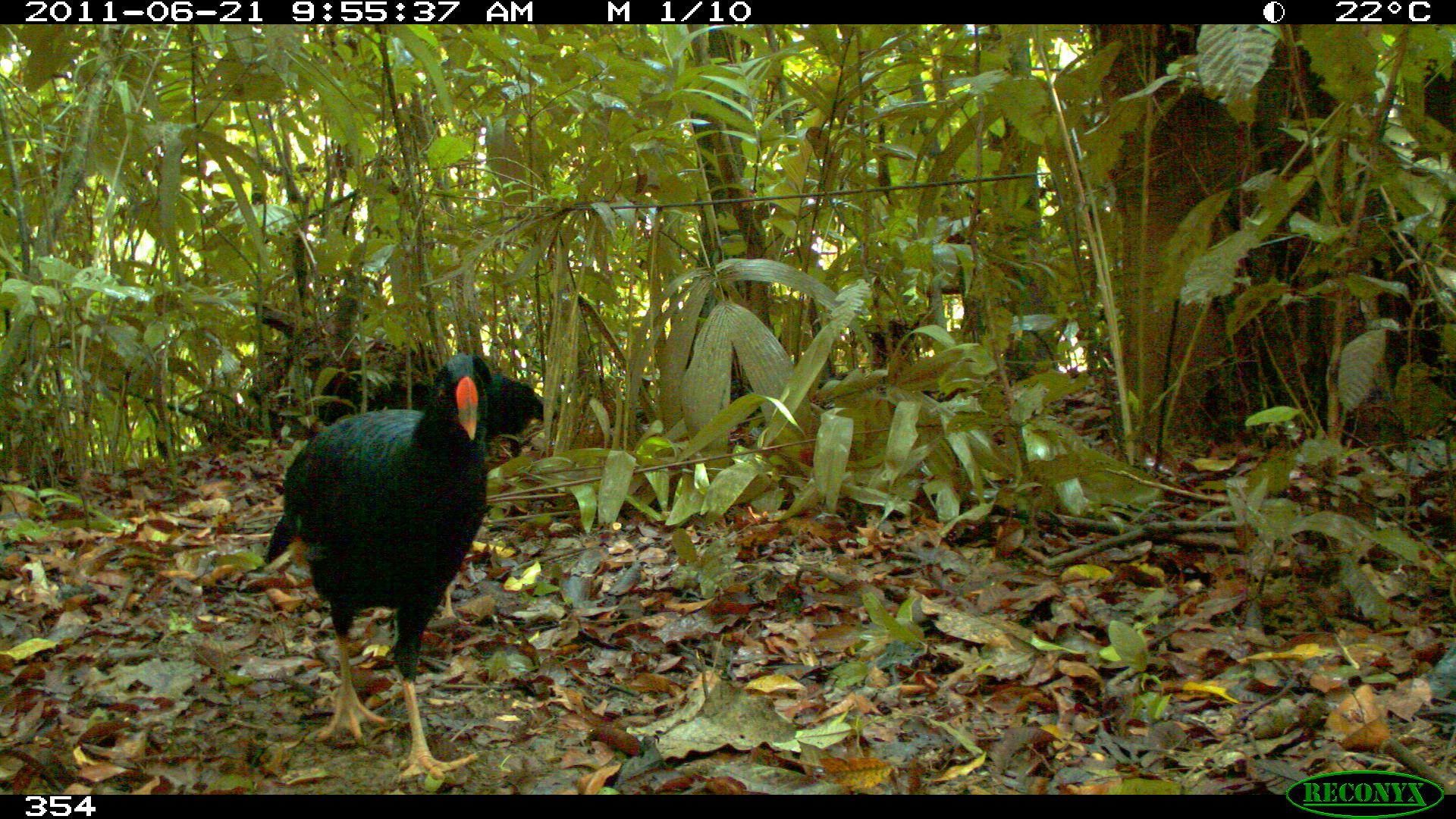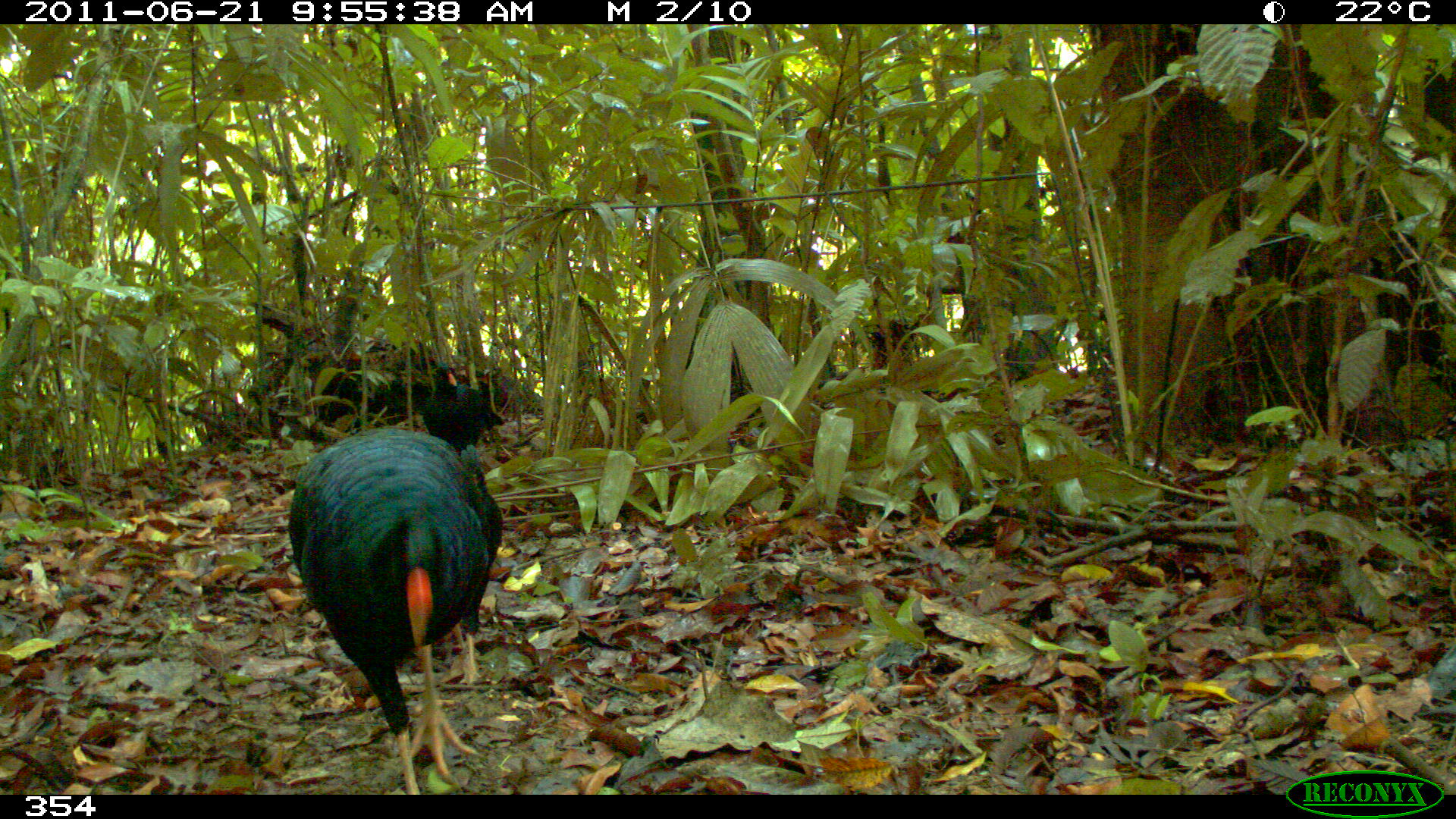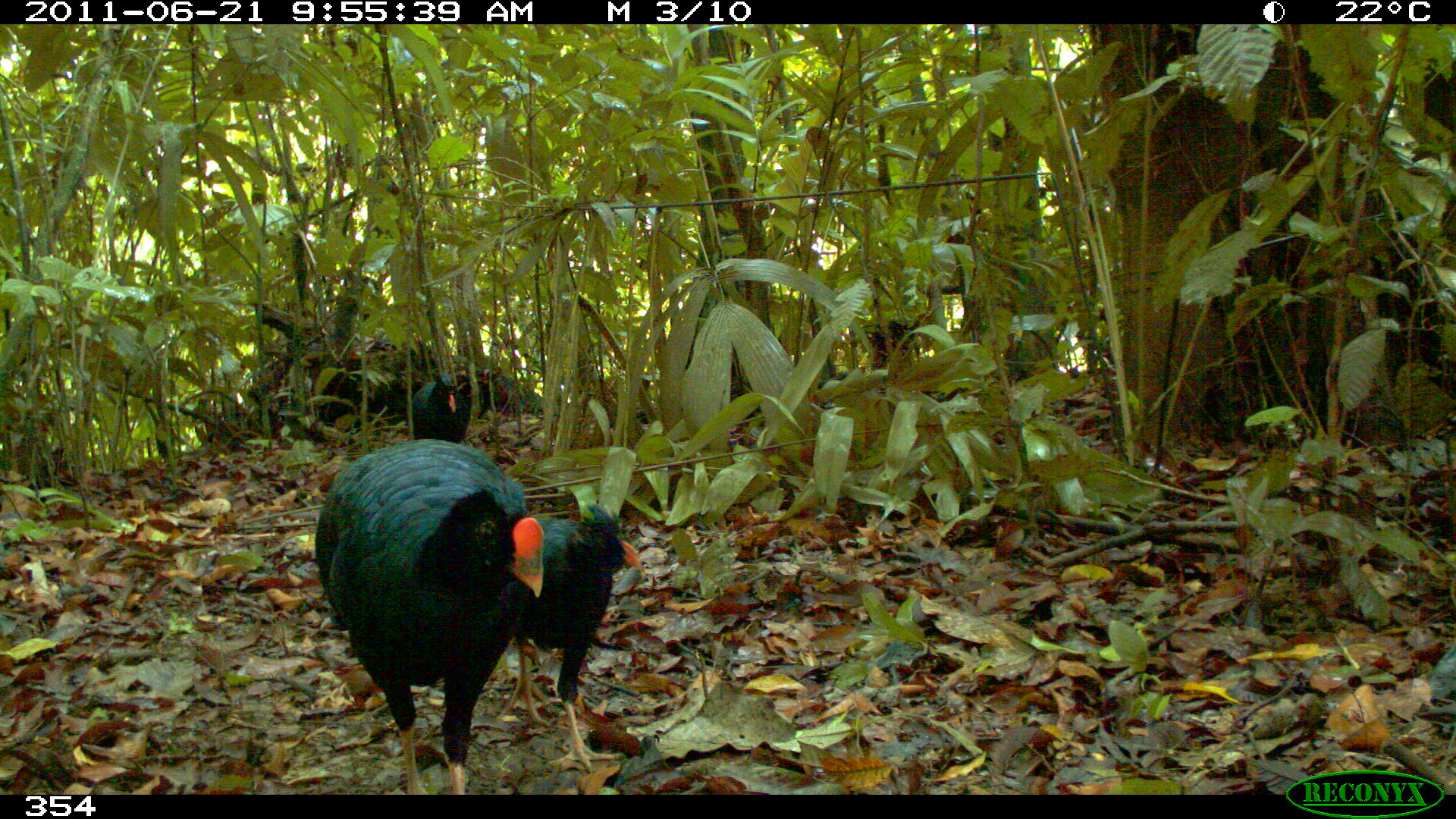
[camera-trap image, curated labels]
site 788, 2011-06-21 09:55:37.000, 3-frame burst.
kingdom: Animalia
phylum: Chordata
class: Aves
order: Galliformes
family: Cracidae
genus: Mitu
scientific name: Mitu tuberosum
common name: razor-billed curassow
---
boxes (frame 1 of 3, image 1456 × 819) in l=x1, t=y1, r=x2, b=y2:
mitu tuberosum: l=262, t=352, r=488, b=781; l=440, t=353, r=556, b=459